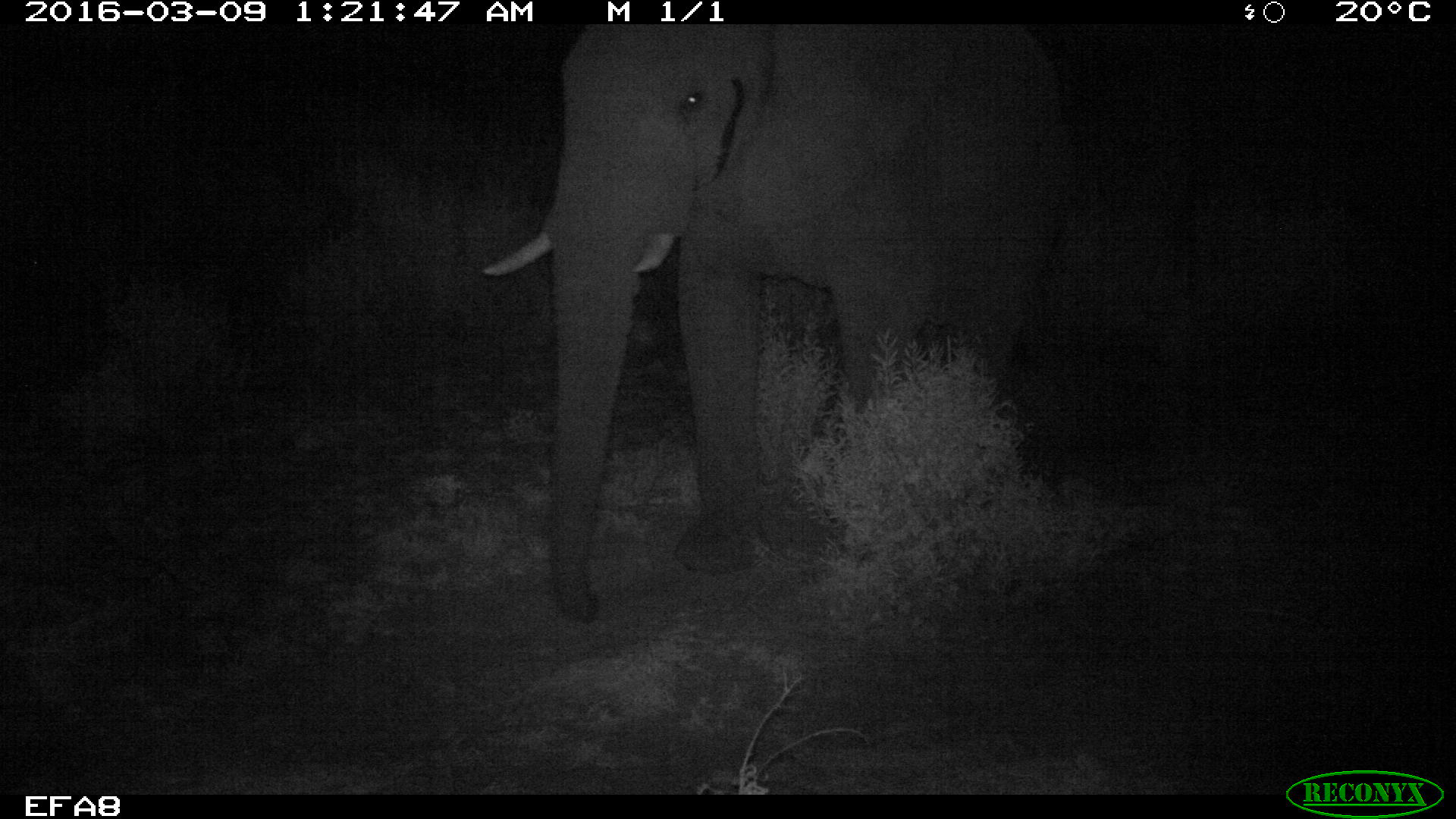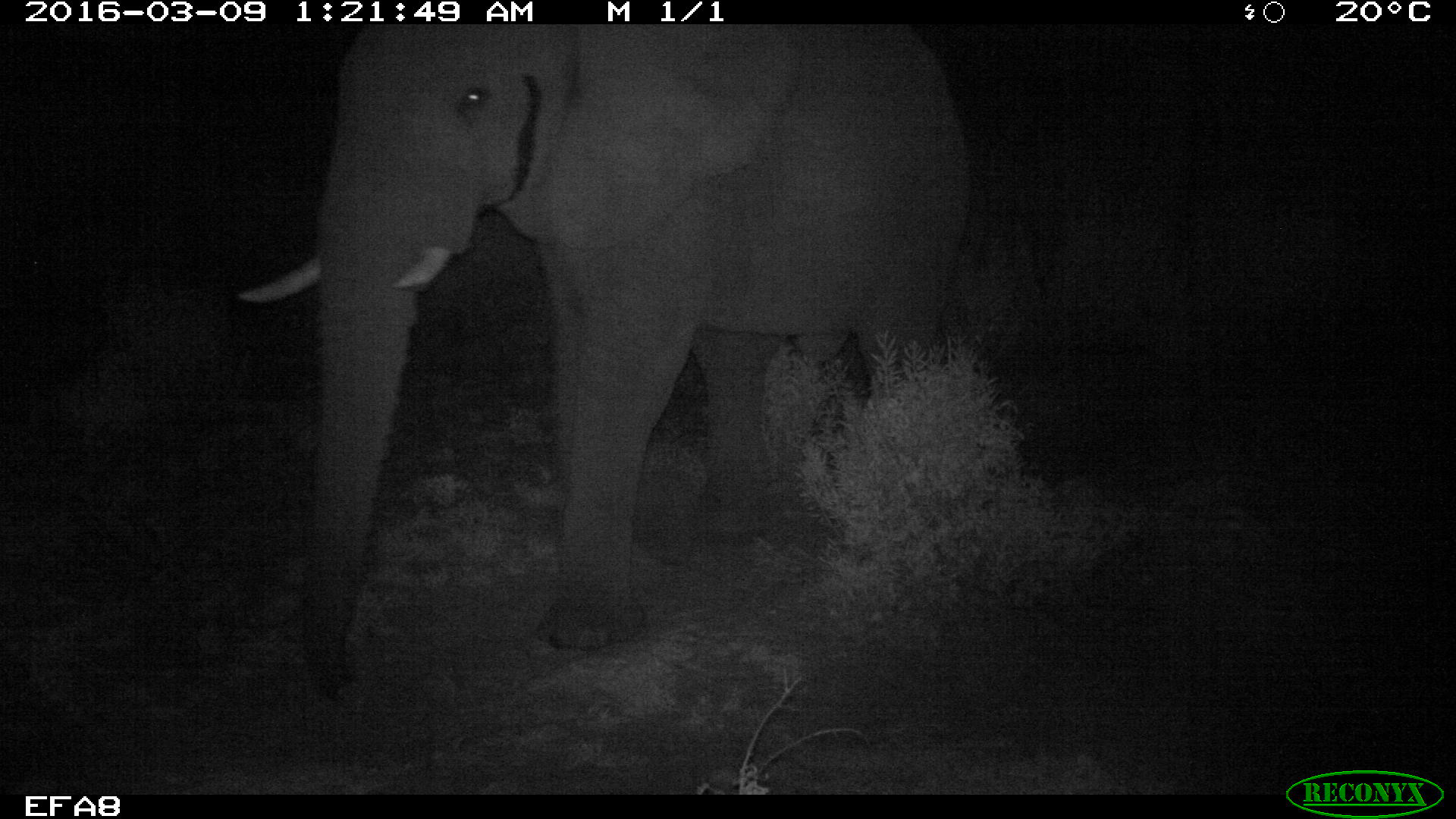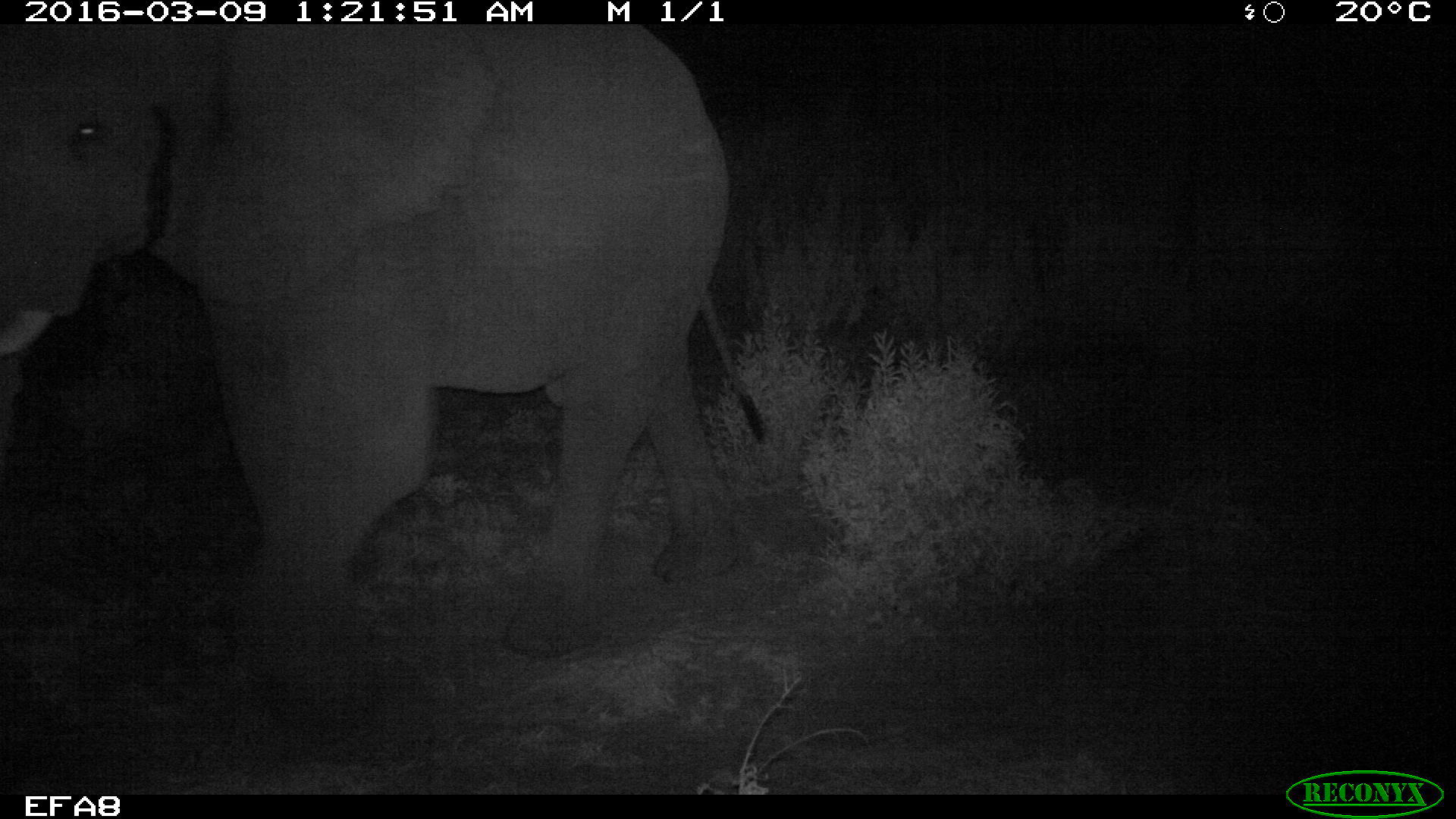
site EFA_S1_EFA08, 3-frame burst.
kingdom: Animalia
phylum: Chordata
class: Mammalia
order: Proboscidea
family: Elephantidae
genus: Loxodonta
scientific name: Loxodonta africana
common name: african bush elephant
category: elephant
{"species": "elephant (african bush elephant) (Loxodonta africana)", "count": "1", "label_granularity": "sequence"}